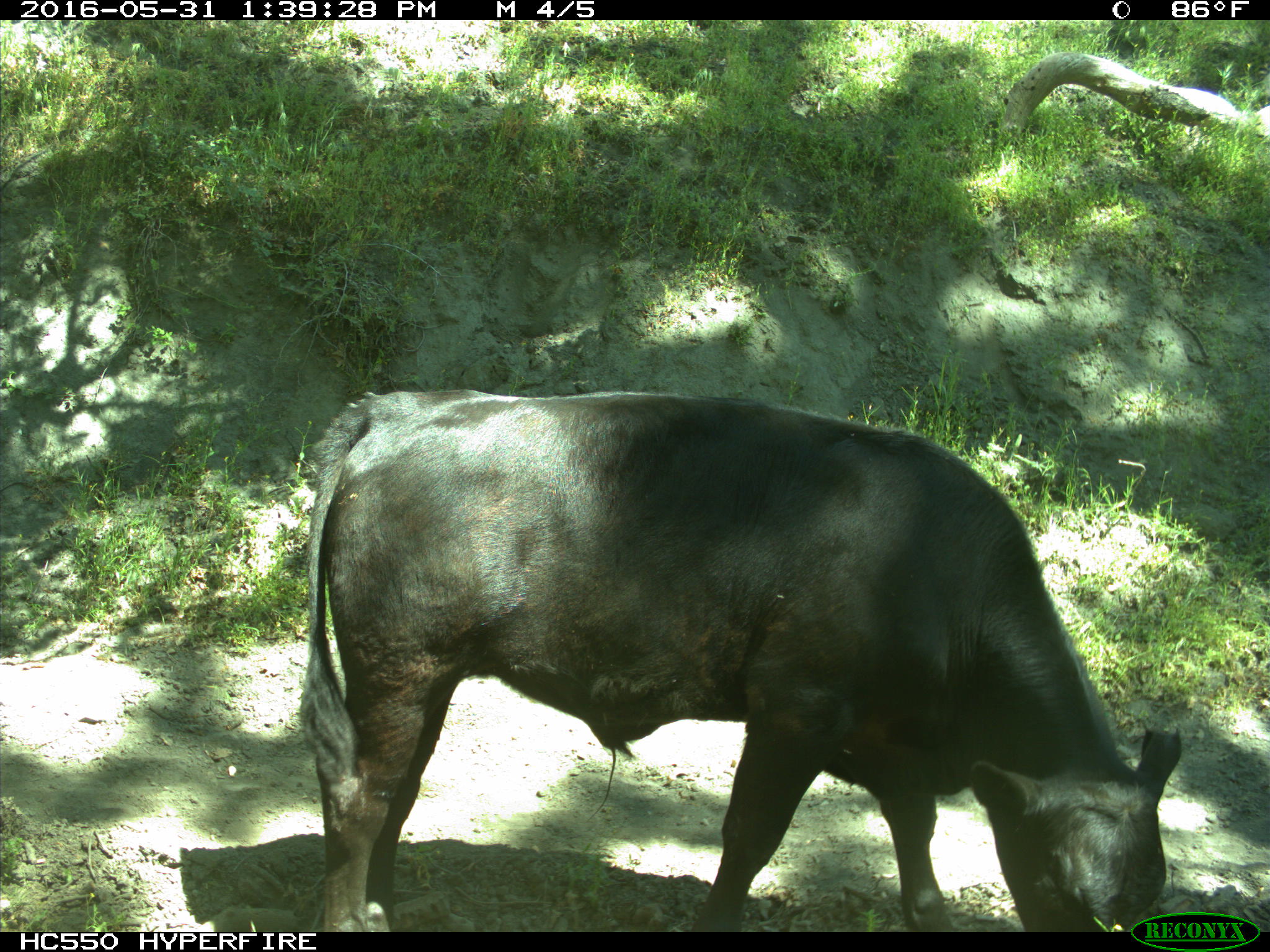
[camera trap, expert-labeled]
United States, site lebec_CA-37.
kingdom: Animalia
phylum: Chordata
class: Mammalia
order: Artiodactyla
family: Bovidae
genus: Bos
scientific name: Bos taurus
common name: domestic cow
Bos taurus (domestic cow).